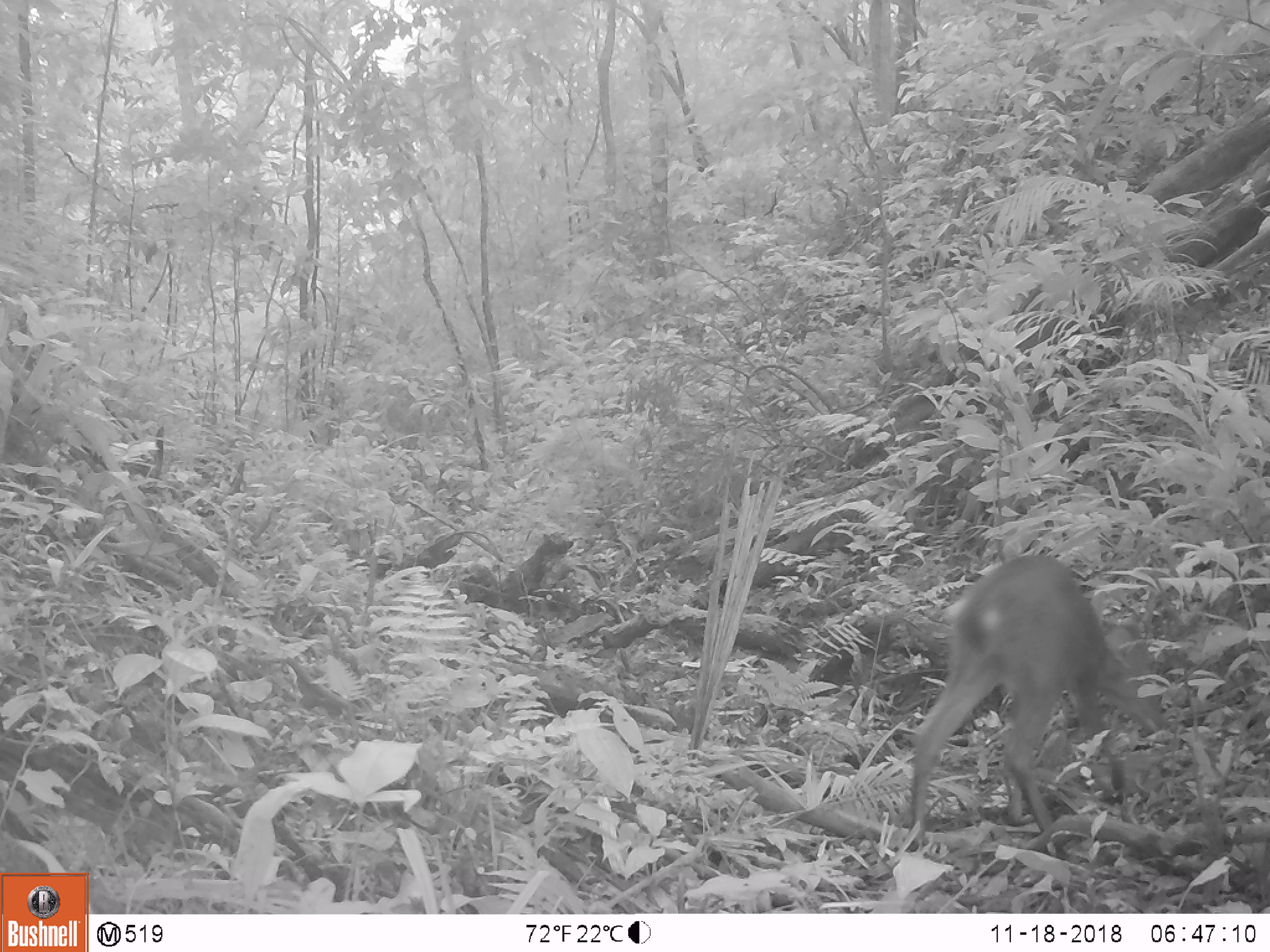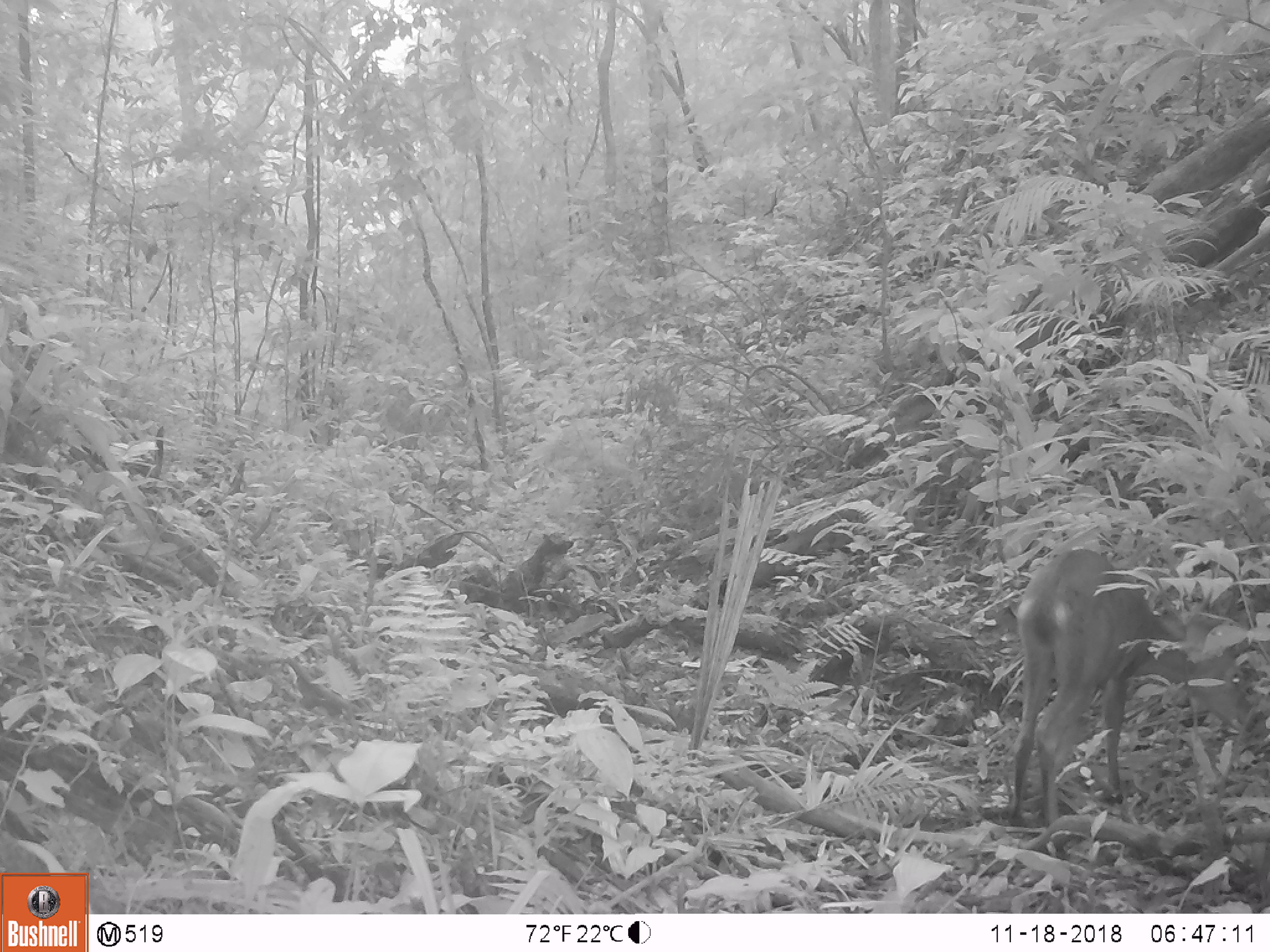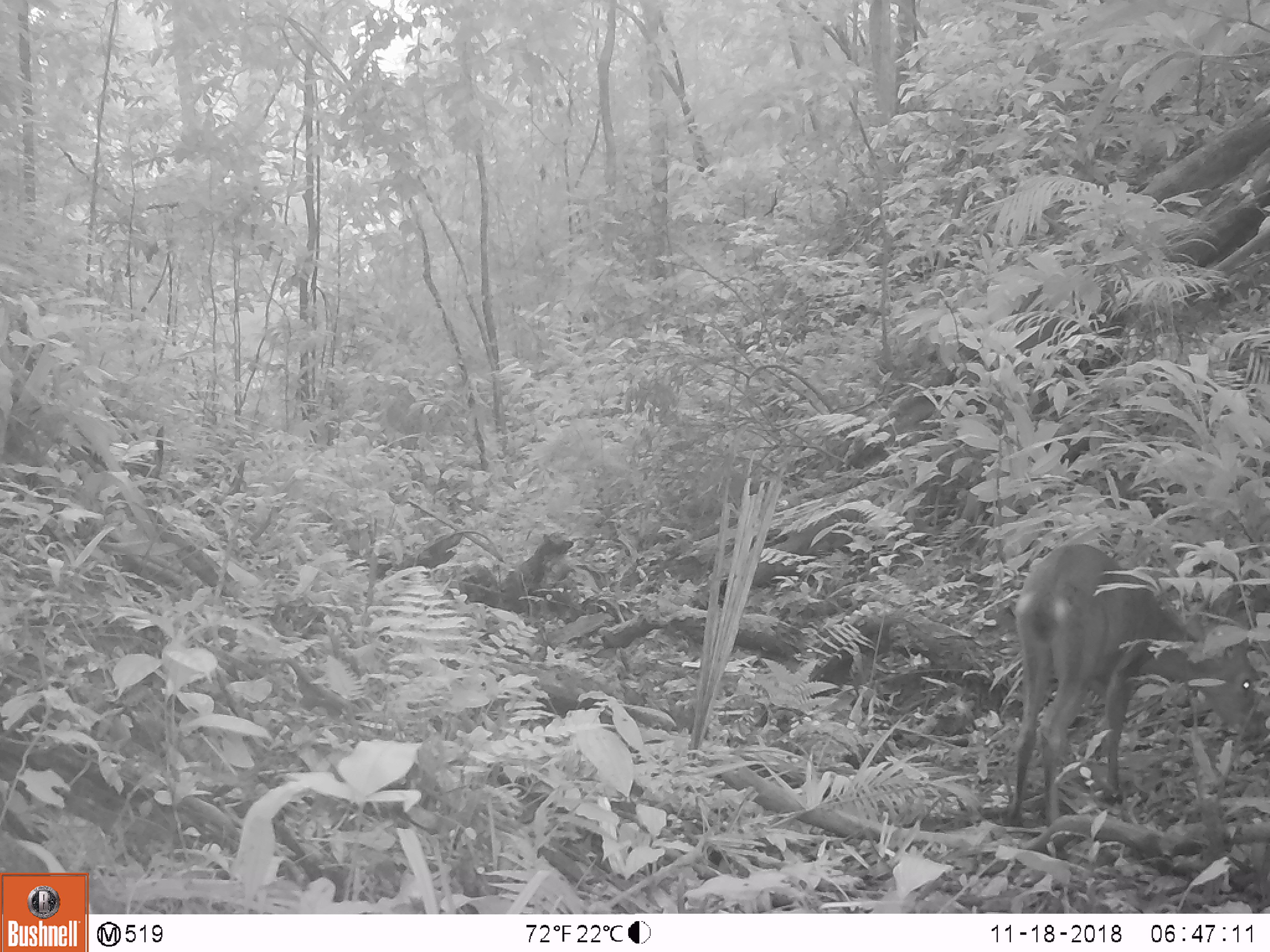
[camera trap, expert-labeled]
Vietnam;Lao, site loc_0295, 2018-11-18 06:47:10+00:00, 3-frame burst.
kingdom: Animalia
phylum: Chordata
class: Mammalia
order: Artiodactyla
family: Cervidae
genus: Muntiacus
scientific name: Muntiacus vuquangensis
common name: large-antlered muntjac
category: large antlered muntjac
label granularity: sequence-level